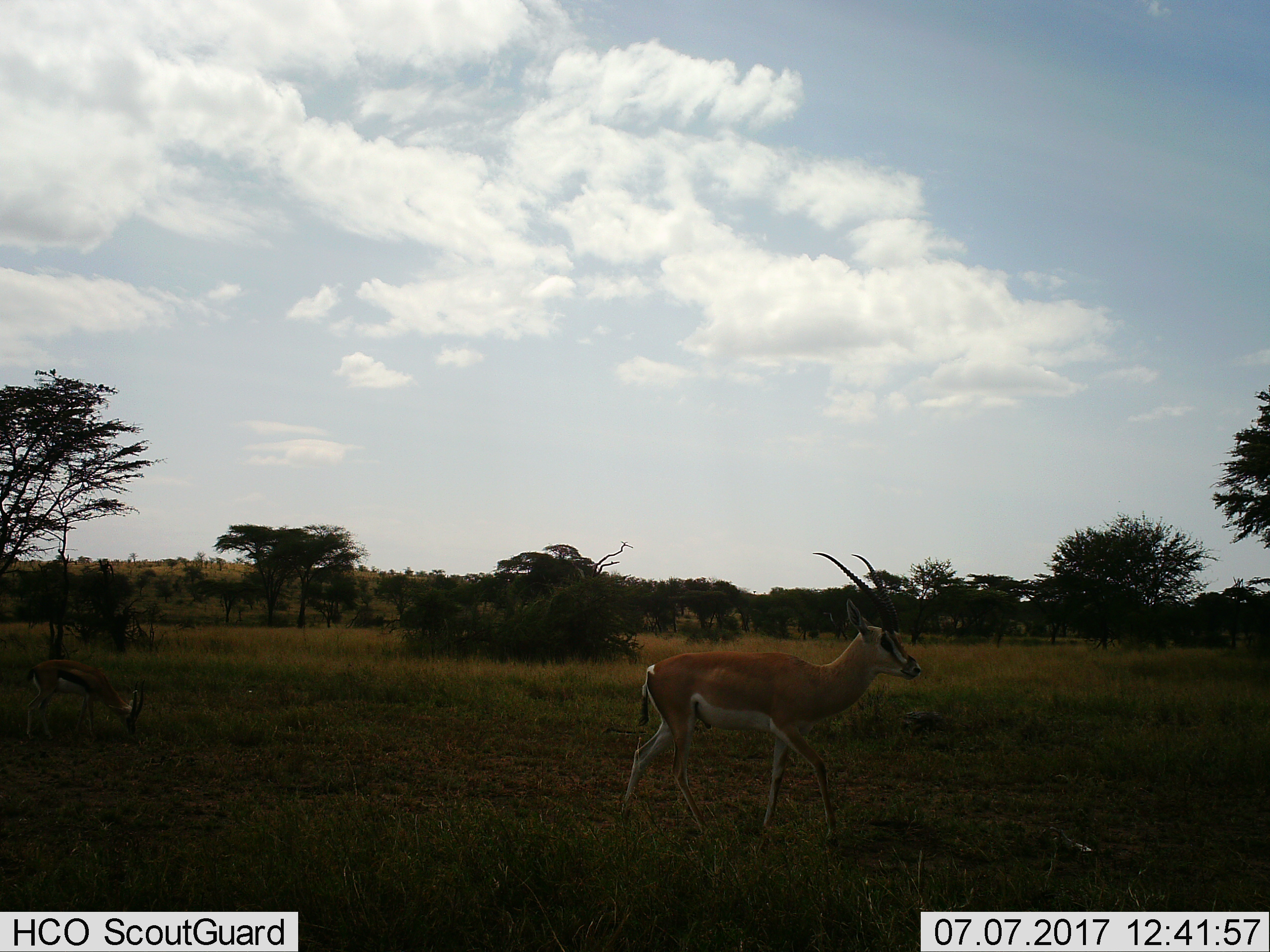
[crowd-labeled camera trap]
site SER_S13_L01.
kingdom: Animalia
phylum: Chordata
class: Mammalia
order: Artiodactyla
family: Bovidae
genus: Nanger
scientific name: Nanger granti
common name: grant's gazelle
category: gazellegrants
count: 1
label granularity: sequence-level